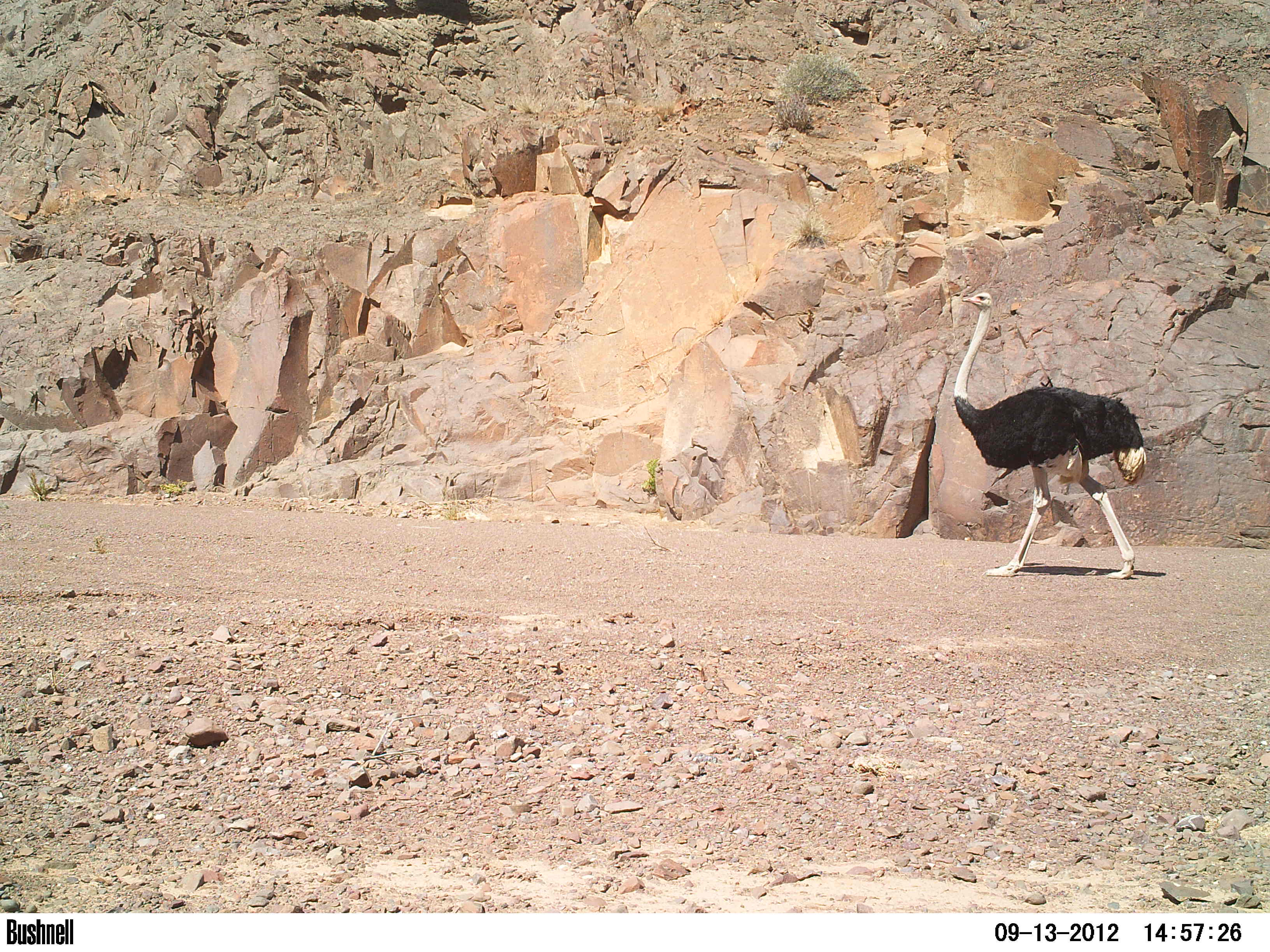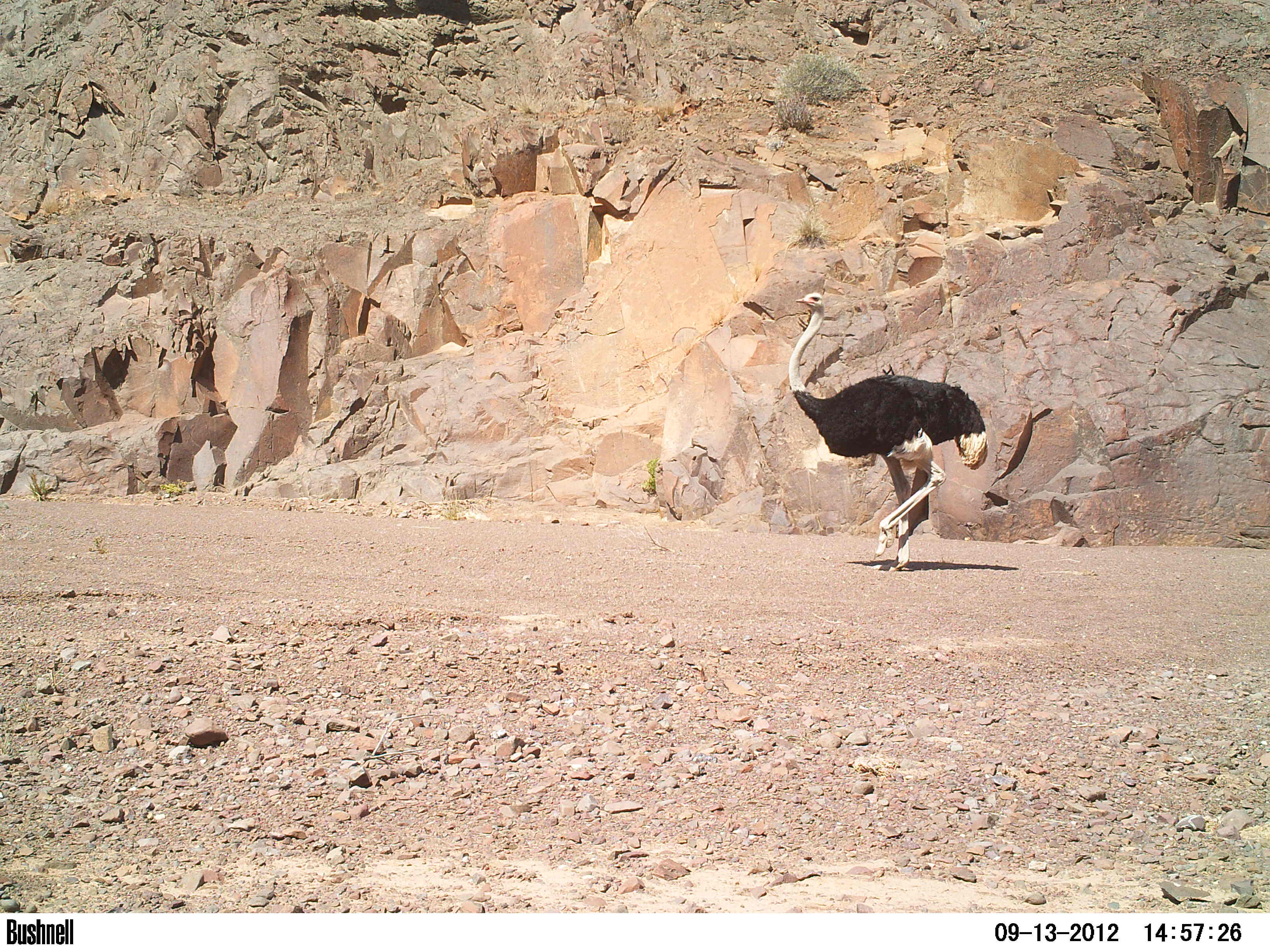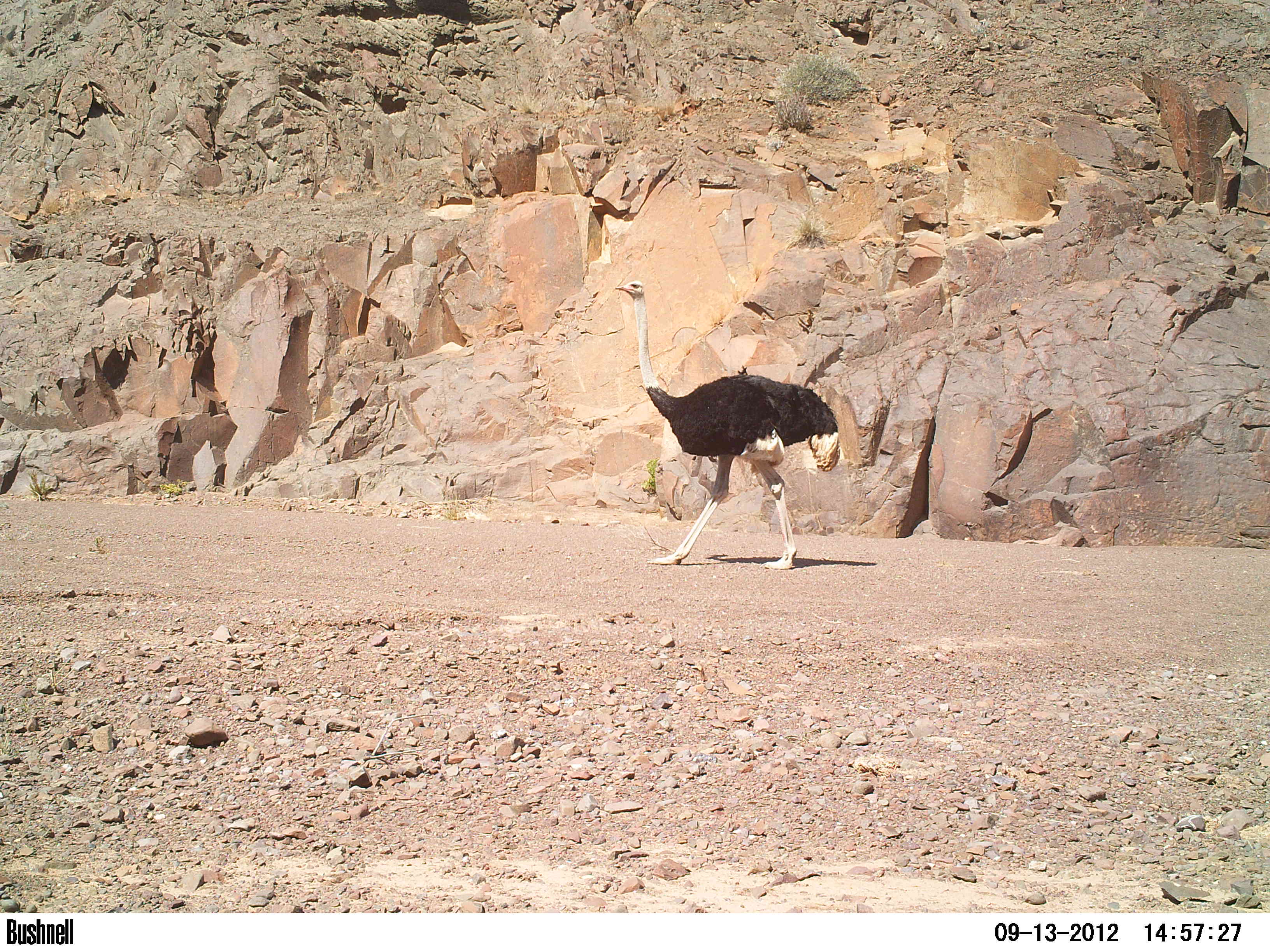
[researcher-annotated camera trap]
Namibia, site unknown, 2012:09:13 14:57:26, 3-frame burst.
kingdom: Animalia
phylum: Chordata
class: Aves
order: Struthioniformes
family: Struthionidae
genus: Struthio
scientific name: Struthio camelus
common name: common ostrich